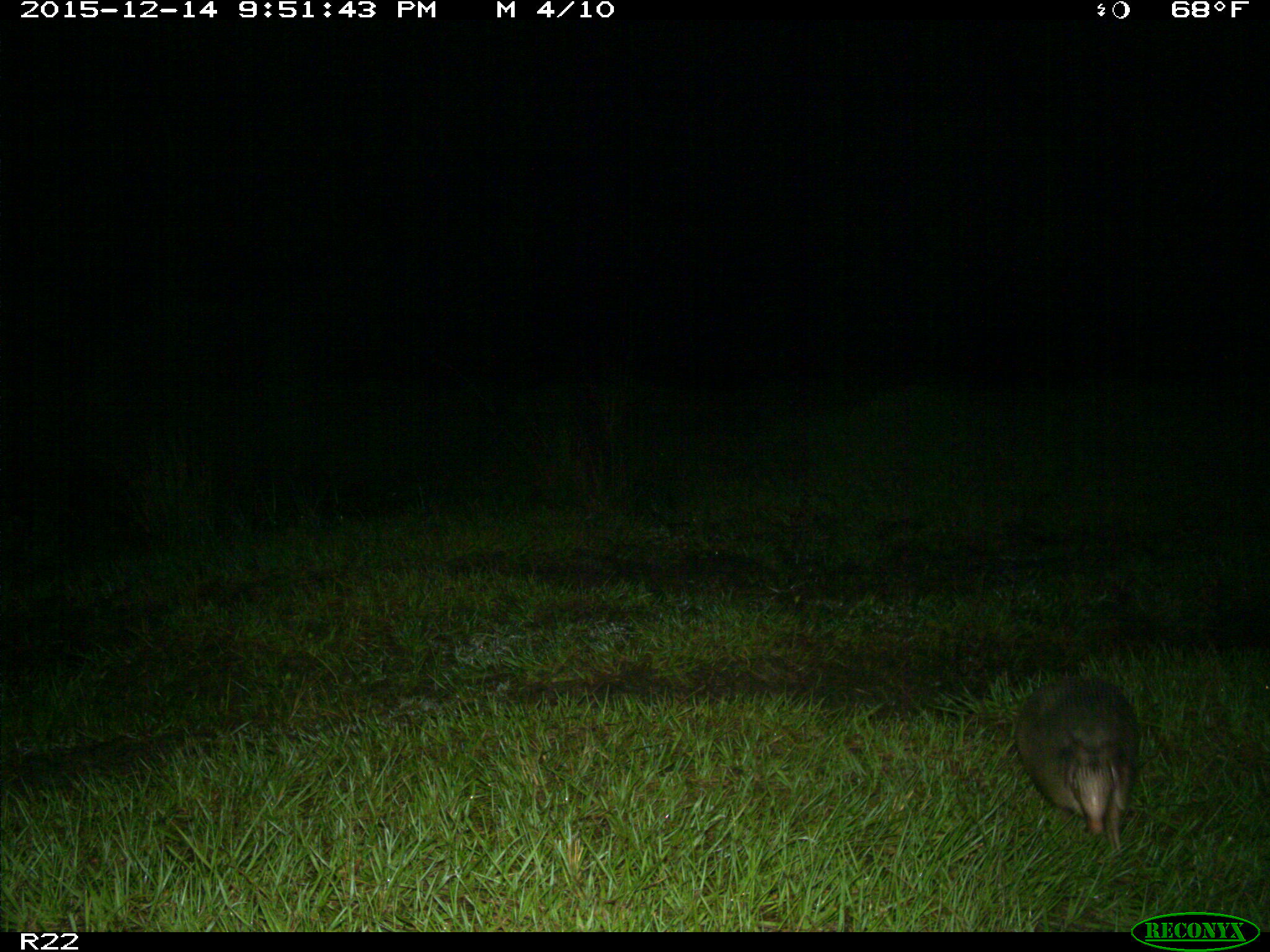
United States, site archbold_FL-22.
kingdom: Animalia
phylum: Chordata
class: Mammalia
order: Cingulata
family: Dasypodidae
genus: Dasypus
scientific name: Dasypus novemcinctus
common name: nine-banded armadillo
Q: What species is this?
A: Dasypus novemcinctus (nine-banded armadillo).